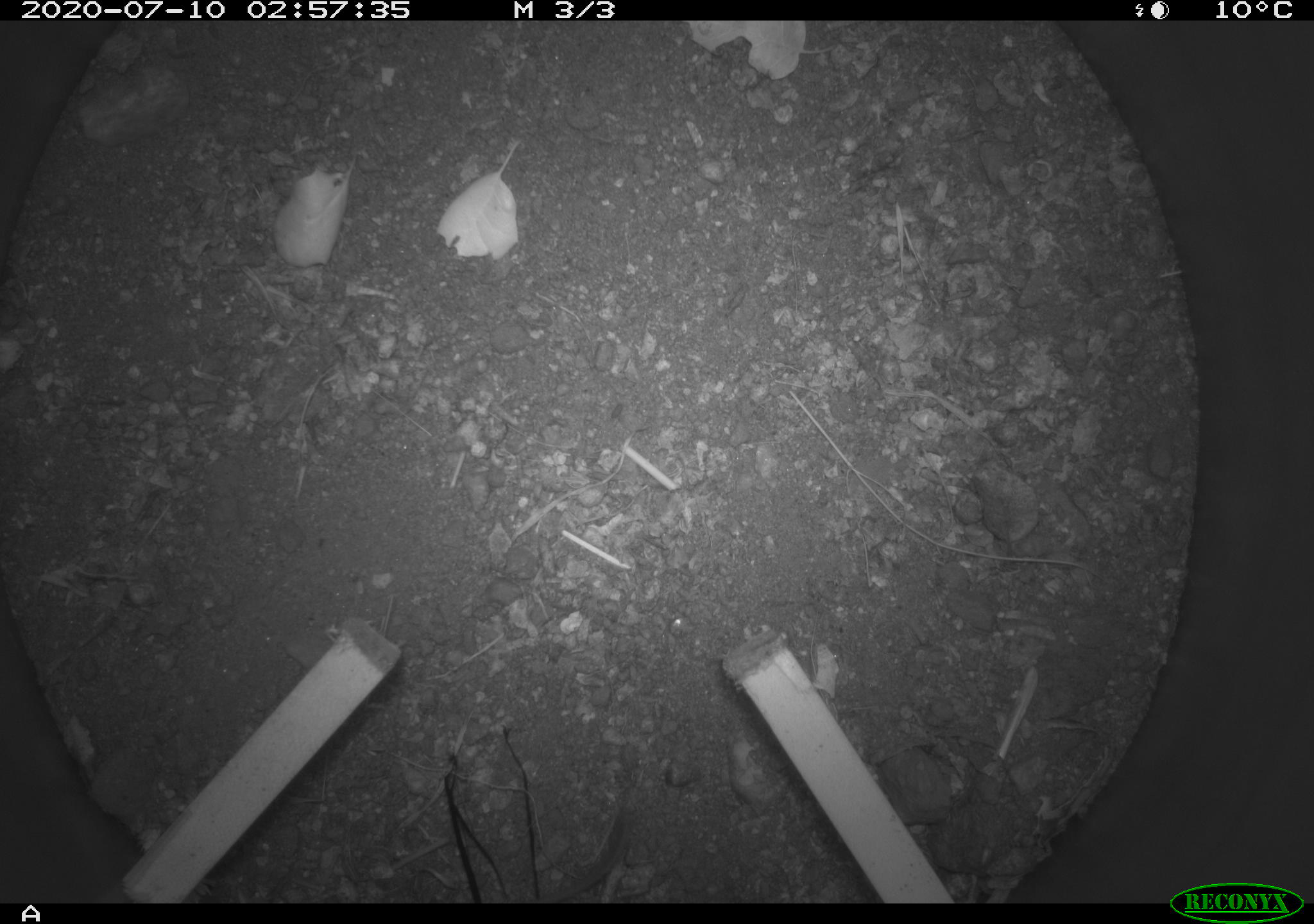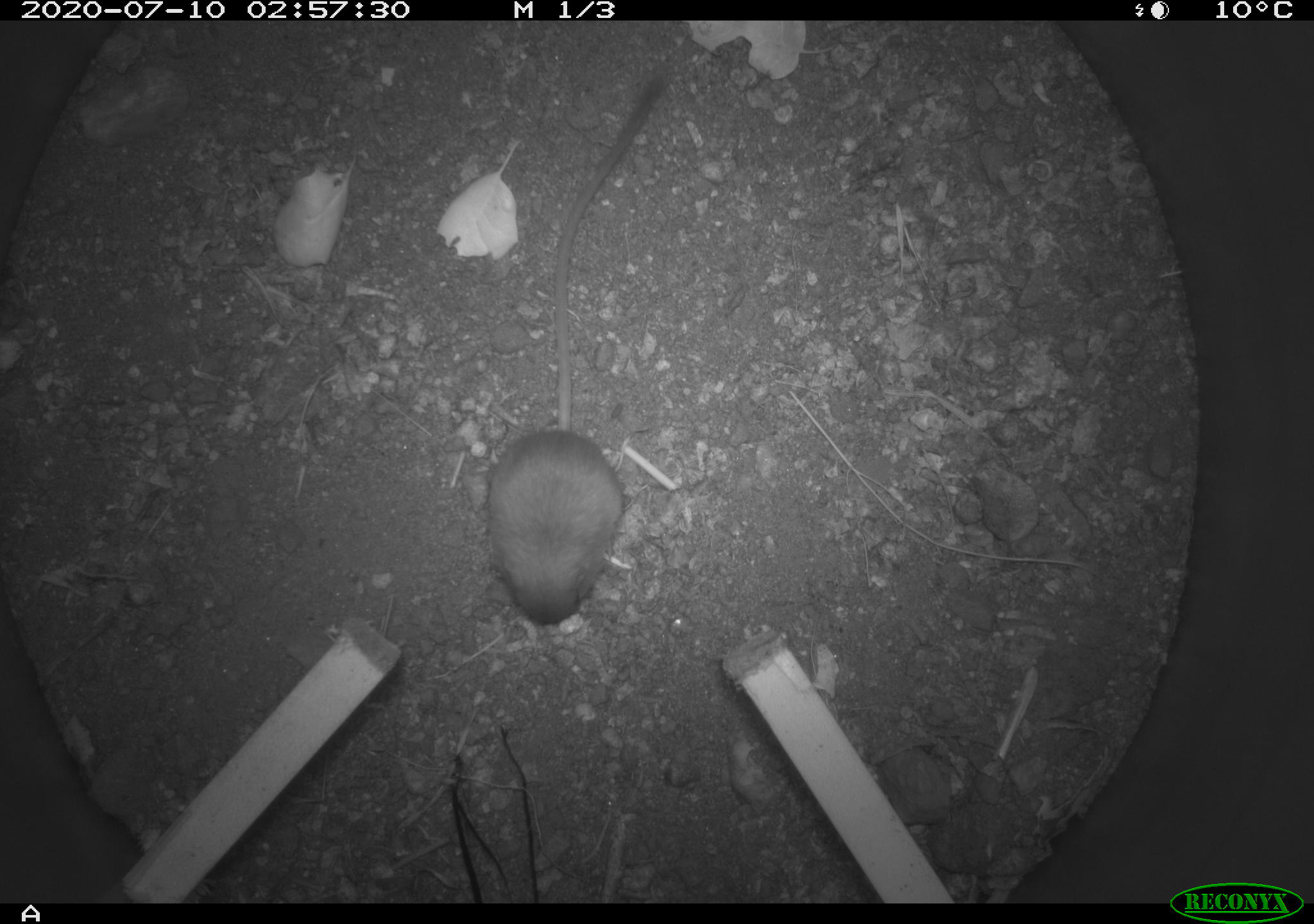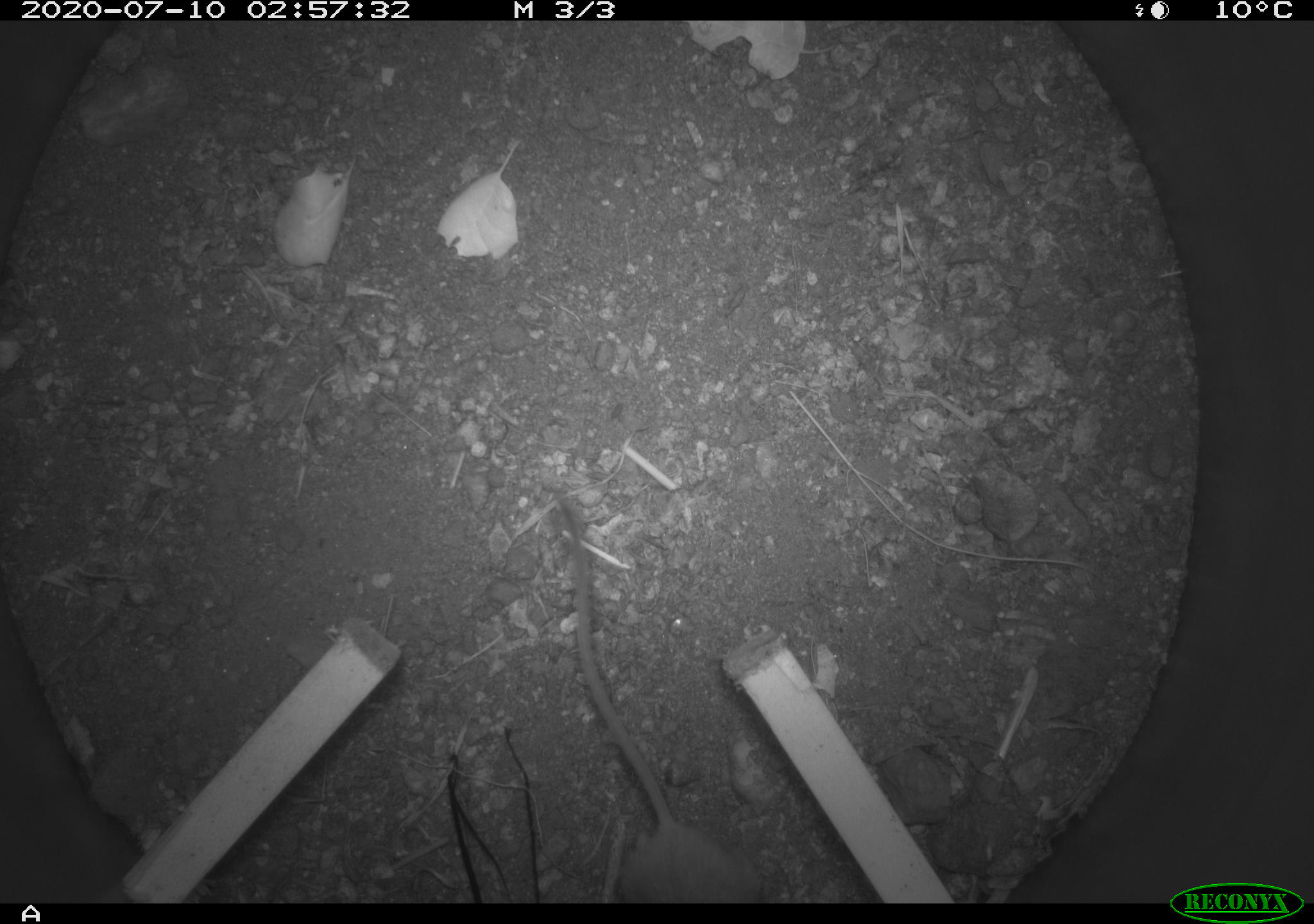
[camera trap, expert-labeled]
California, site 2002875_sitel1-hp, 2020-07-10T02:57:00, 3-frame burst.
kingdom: Animalia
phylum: Chordata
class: Mammalia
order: Rodentia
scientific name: Rodentia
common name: rodent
Rodent (Rodentia).